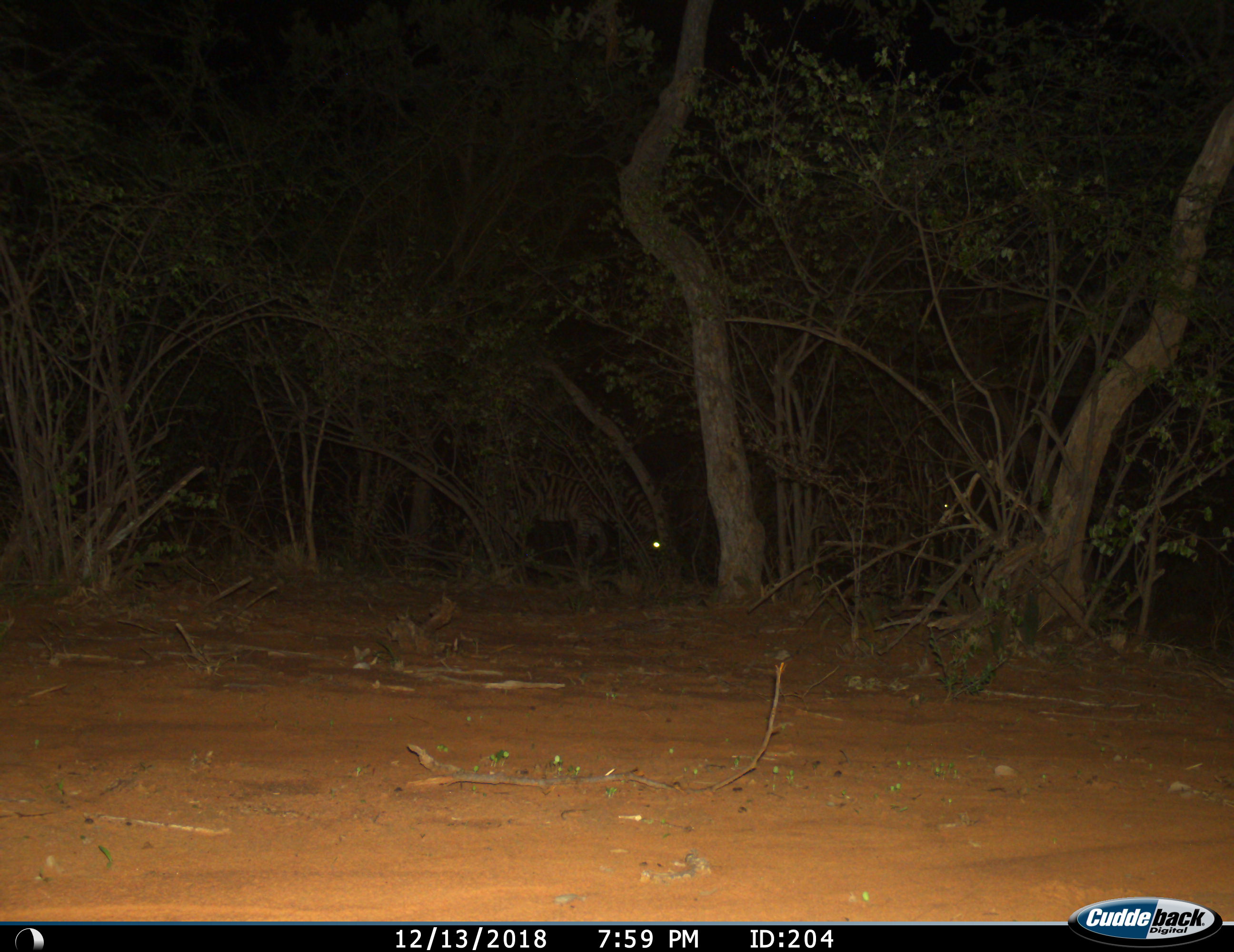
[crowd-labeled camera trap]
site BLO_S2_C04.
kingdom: Animalia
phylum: Chordata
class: Mammalia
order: Perissodactyla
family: Equidae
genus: Equus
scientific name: Equus quagga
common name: plains zebra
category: zebraplains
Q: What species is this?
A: Zebraplains (plains zebra) (Equus quagga).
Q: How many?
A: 1.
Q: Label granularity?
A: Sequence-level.